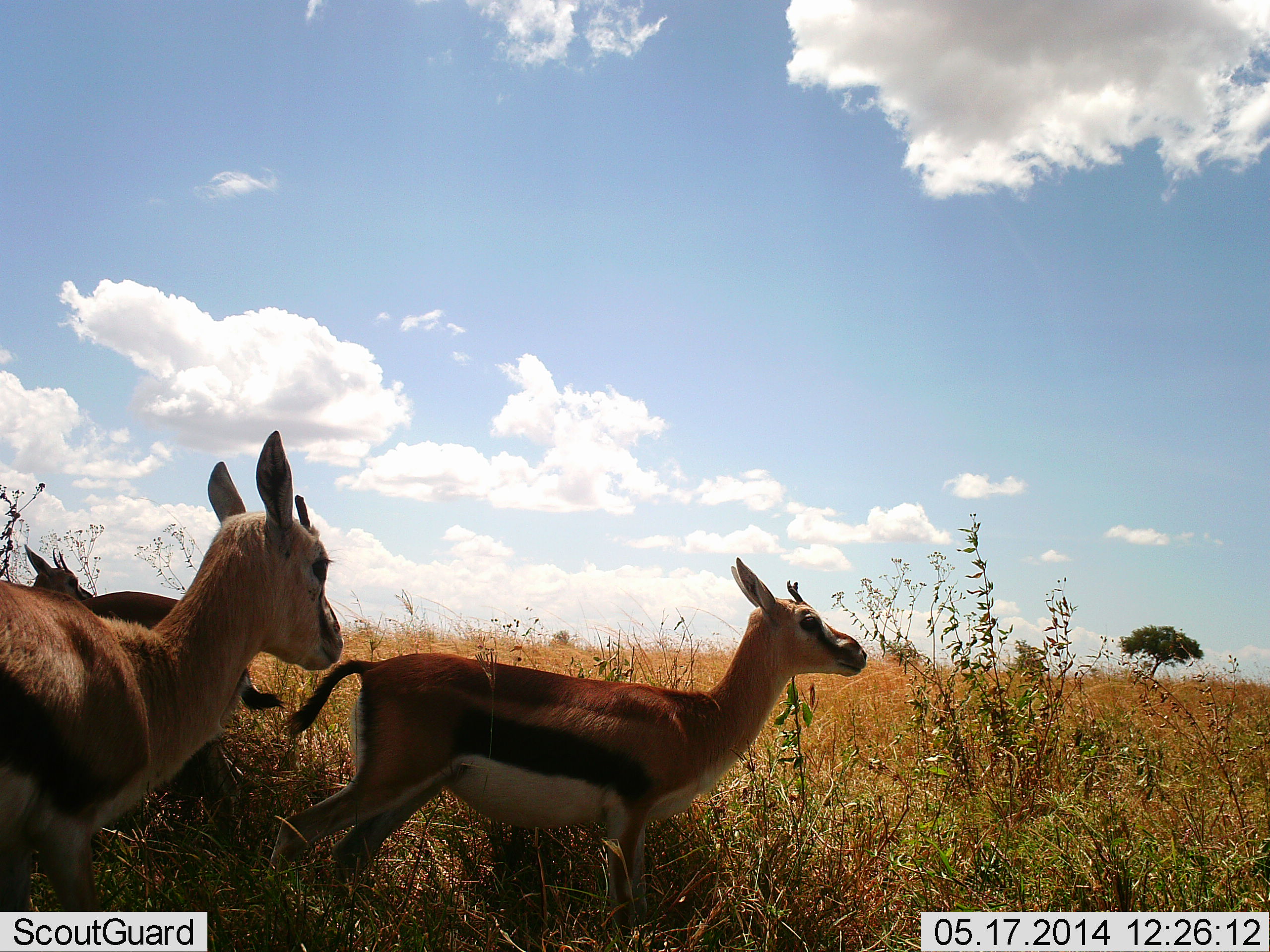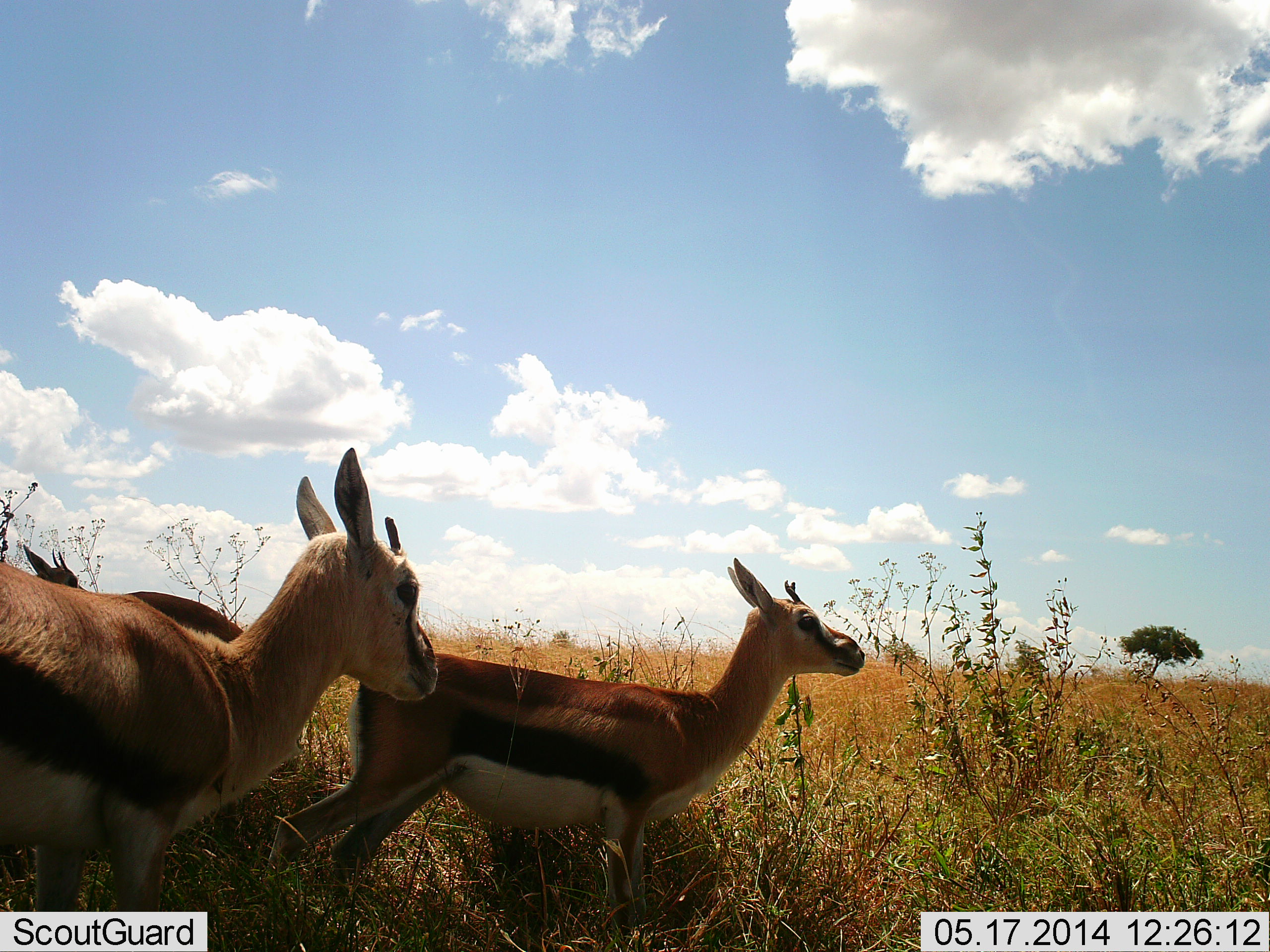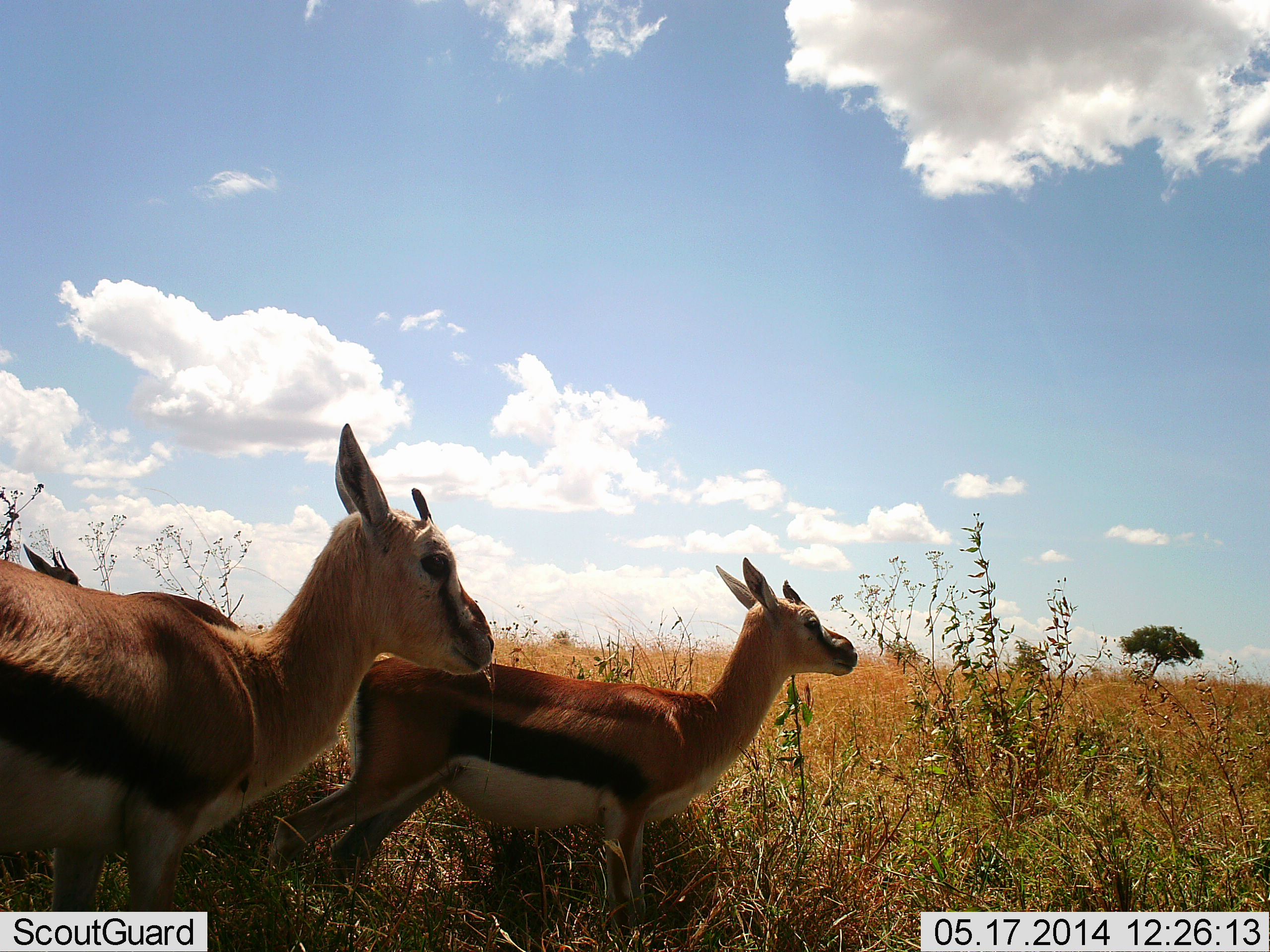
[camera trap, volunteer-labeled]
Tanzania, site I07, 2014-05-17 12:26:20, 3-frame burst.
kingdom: Animalia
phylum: Chordata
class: Mammalia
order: Artiodactyla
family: Bovidae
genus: Eudorcas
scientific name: Eudorcas thomsonii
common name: thomson's gazelle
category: gazellethomsons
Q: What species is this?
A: Gazellethomsons (thomson's gazelle) (Eudorcas thomsonii).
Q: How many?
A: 3.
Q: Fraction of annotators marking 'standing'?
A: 89%.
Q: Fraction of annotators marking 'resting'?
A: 7%.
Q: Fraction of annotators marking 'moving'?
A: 27%.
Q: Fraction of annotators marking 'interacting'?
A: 4%.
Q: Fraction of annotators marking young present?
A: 11%.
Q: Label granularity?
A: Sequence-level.